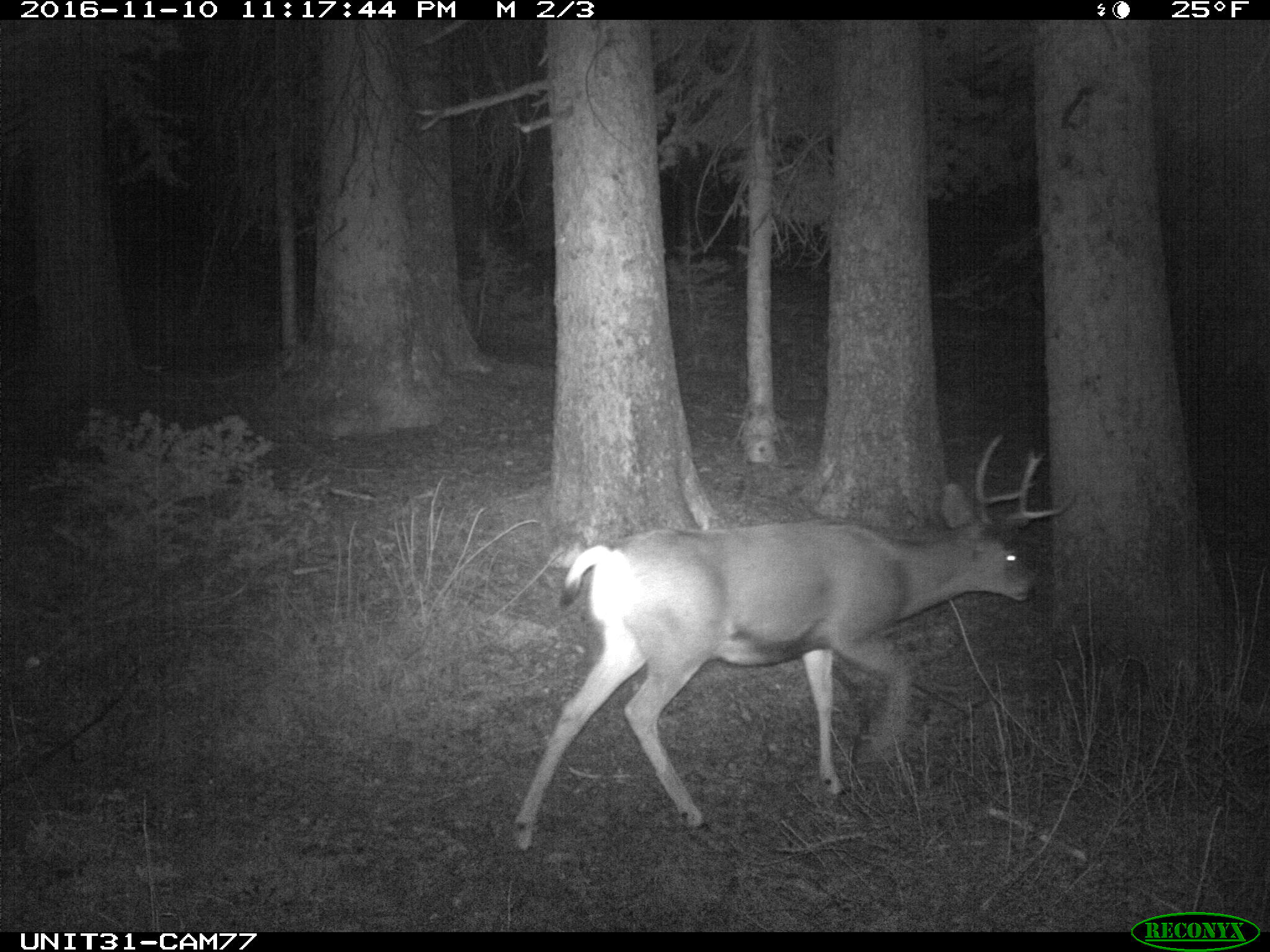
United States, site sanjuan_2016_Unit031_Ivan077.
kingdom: Animalia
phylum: Chordata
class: Mammalia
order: Artiodactyla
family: Cervidae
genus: Odocoileus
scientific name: Odocoileus hemionus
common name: mule deer